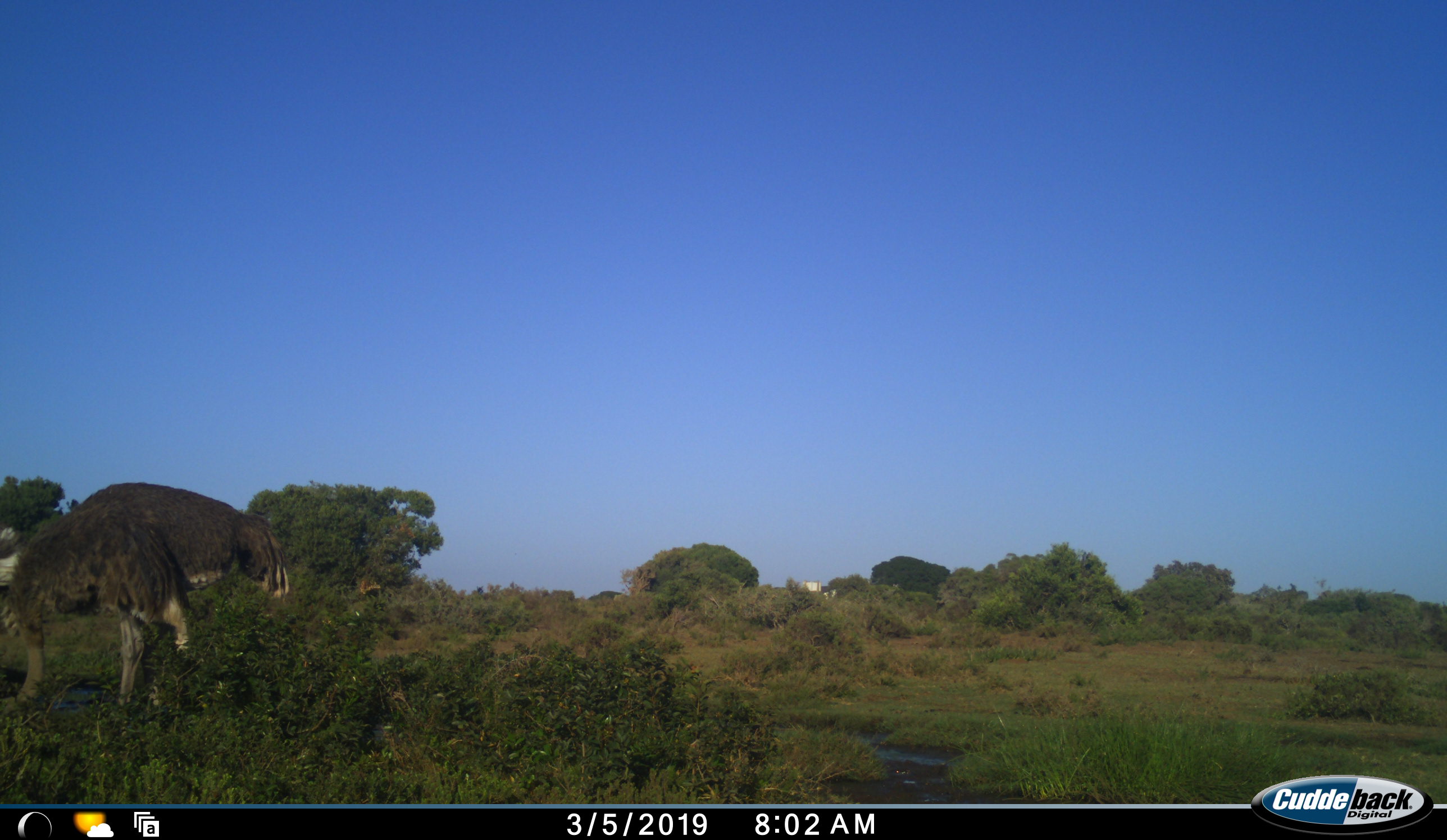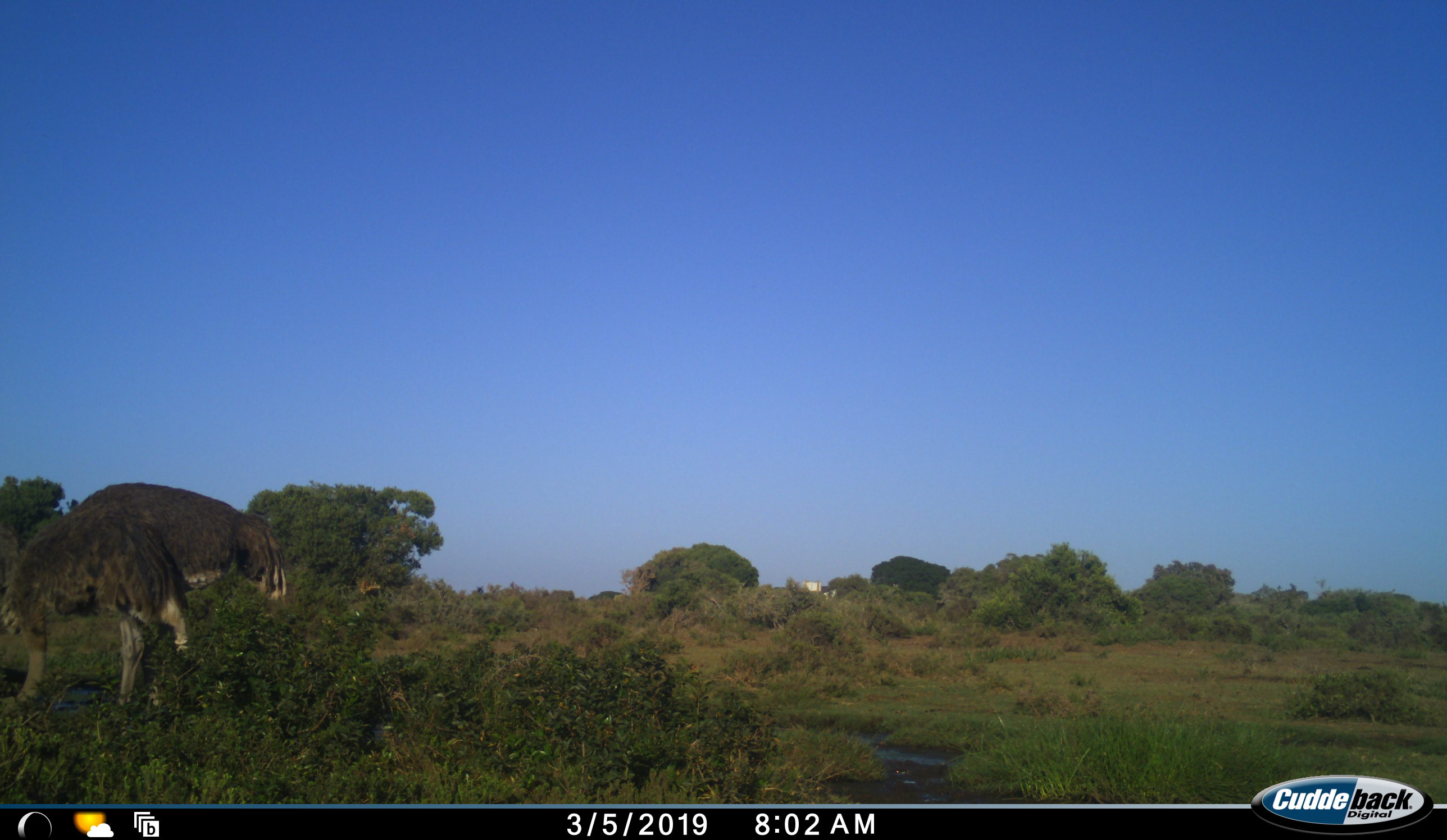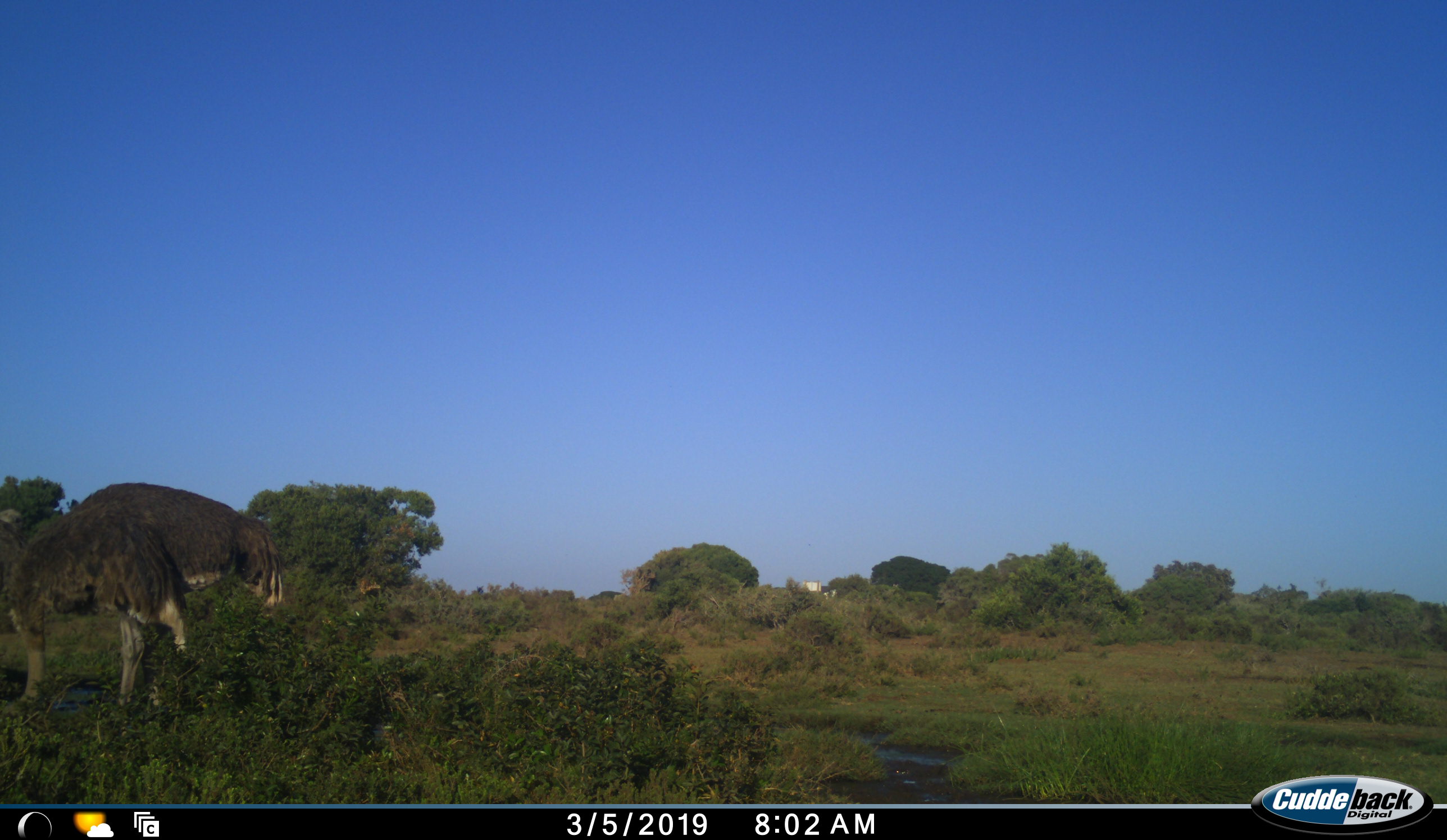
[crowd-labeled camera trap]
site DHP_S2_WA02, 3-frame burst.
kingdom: Animalia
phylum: Chordata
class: Aves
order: Struthioniformes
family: Struthionidae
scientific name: Struthionidae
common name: ostrich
Ostrich (Struthionidae), count 2. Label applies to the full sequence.